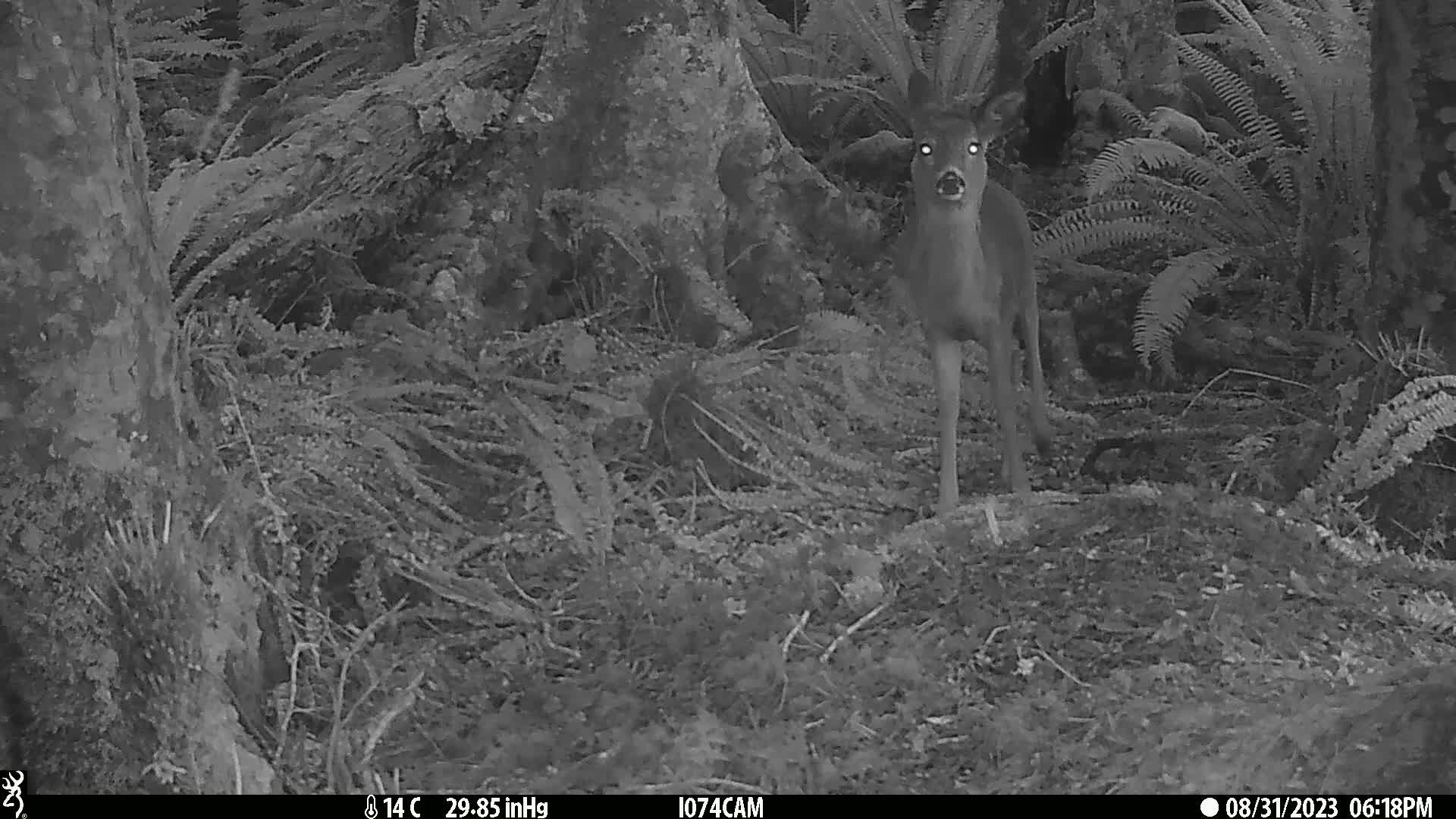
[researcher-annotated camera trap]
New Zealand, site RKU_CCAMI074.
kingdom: Animalia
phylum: Chordata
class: Mammalia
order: Artiodactyla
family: Cervidae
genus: Odocoileus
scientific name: Odocoileus virginianus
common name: white-tailed deer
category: white tailed deer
White tailed deer (white-tailed deer) (Odocoileus virginianus).